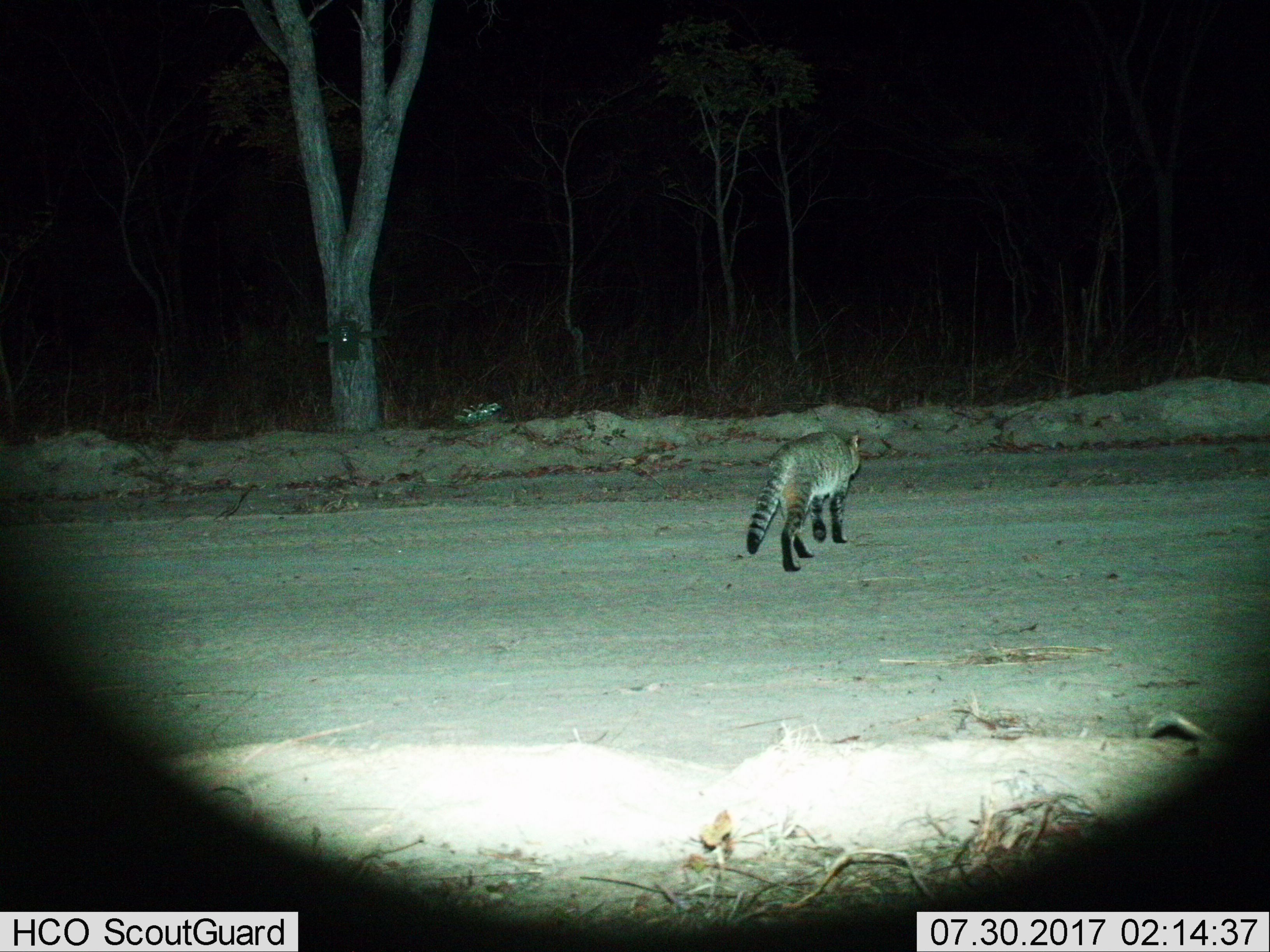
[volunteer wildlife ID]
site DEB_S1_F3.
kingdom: Animalia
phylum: Chordata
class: Mammalia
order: Carnivora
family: Felidae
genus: Felis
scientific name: Felis lybica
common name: african wild cat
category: africanwildcat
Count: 1.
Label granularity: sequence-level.